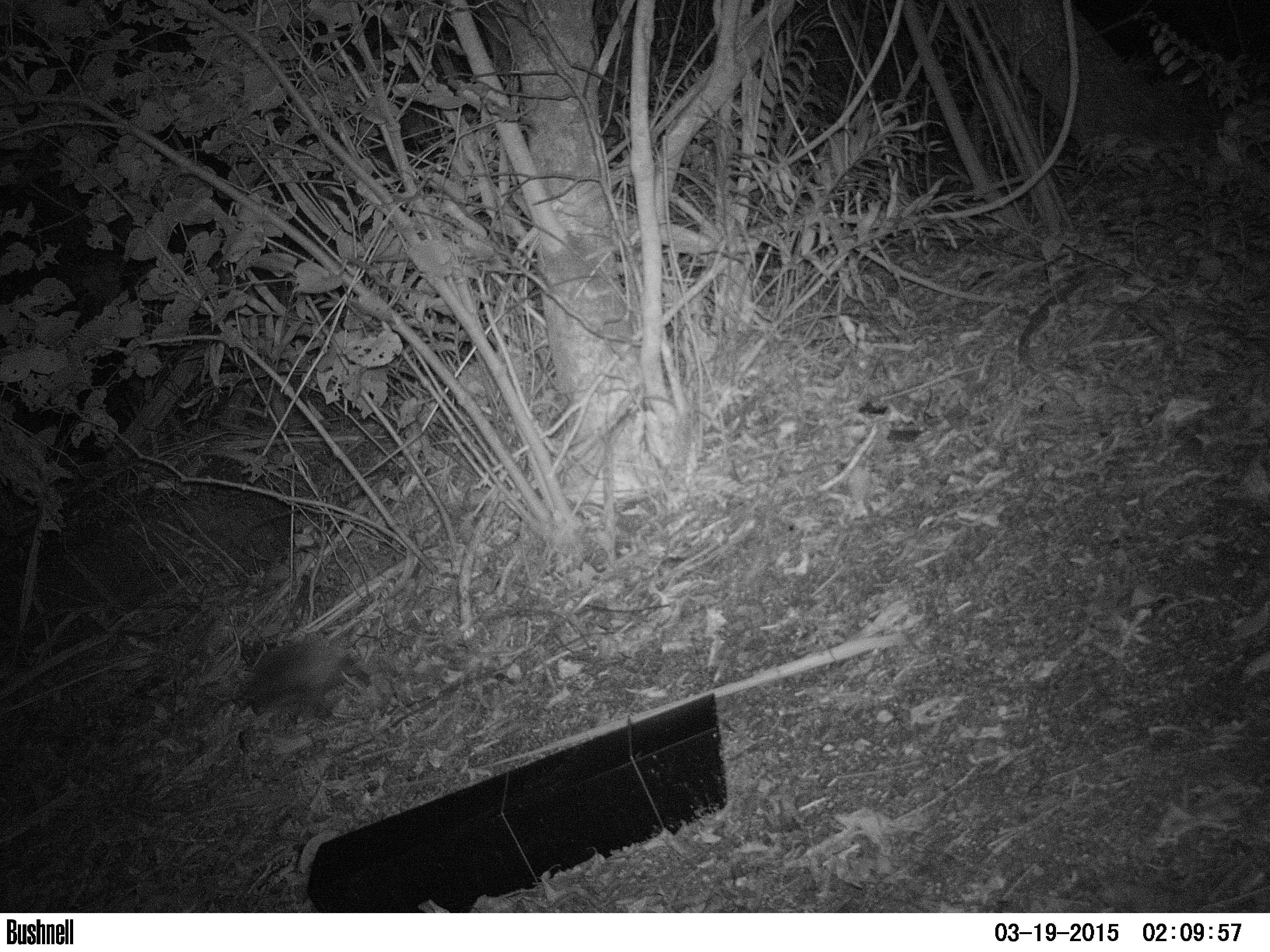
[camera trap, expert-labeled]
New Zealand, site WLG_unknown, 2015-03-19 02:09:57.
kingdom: Animalia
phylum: Chordata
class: Mammalia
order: Eulipotyphla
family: Erinaceidae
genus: Erinaceus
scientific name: Erinaceus europaeus europaeus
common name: european hedgehog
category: hedgehog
Hedgehog (european hedgehog) (Erinaceus europaeus europaeus).